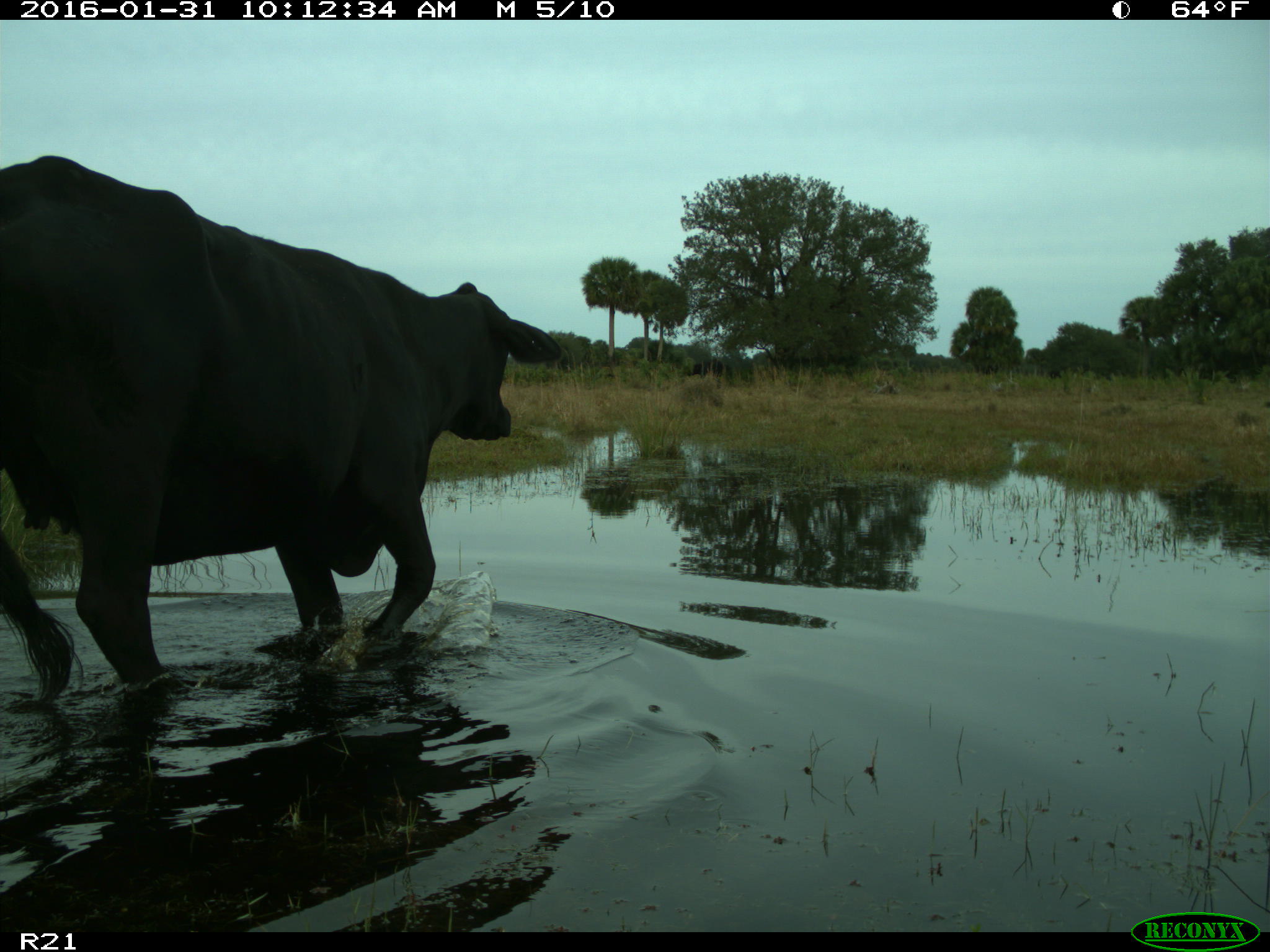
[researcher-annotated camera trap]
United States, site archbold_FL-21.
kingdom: Animalia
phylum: Chordata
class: Mammalia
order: Artiodactyla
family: Bovidae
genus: Bos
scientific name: Bos taurus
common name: domestic cow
Bos taurus (domestic cow).